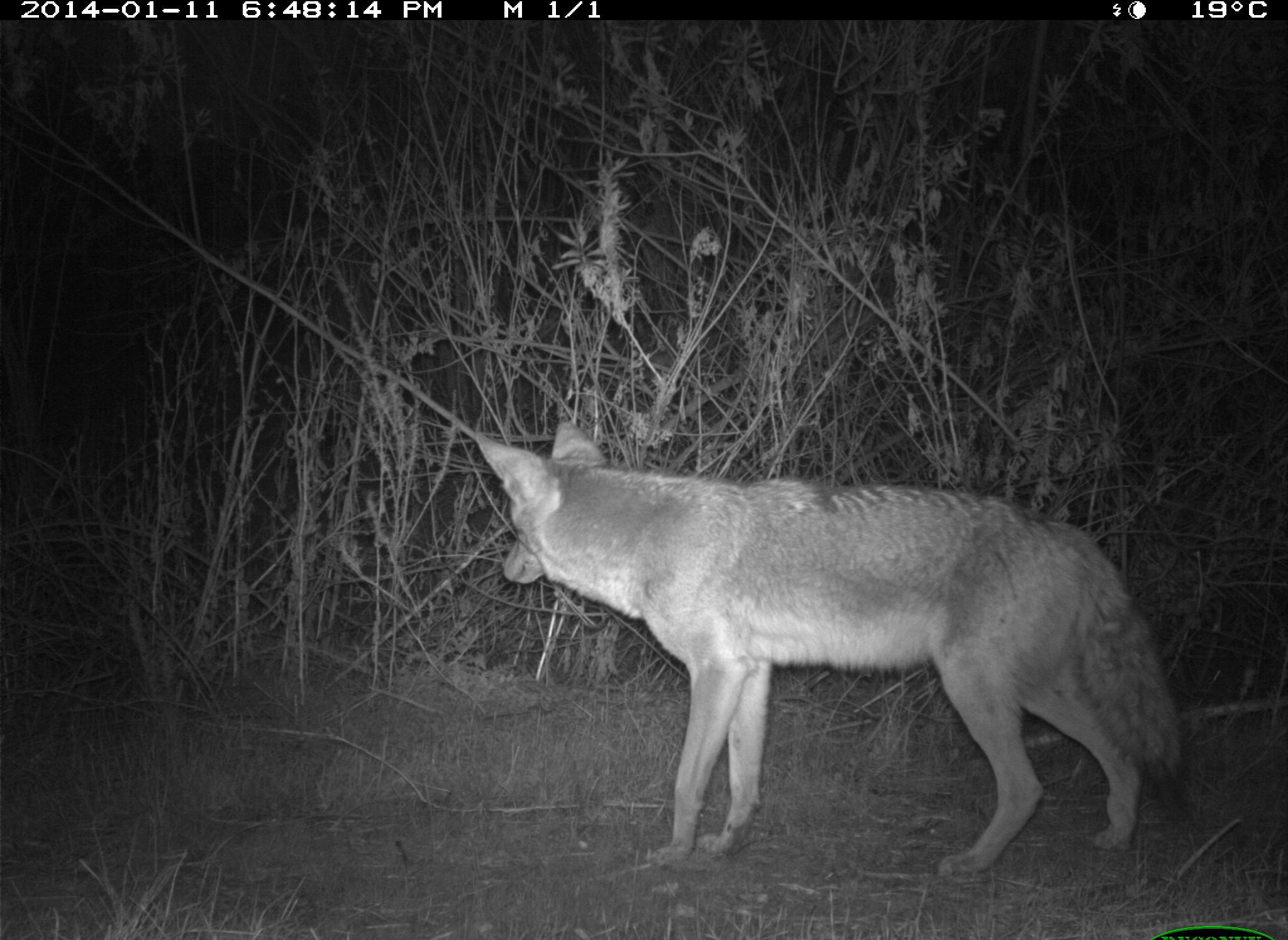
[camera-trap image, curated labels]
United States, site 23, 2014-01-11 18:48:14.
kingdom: Animalia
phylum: Chordata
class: Mammalia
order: Carnivora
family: Canidae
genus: Canis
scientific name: Canis latrans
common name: coyote